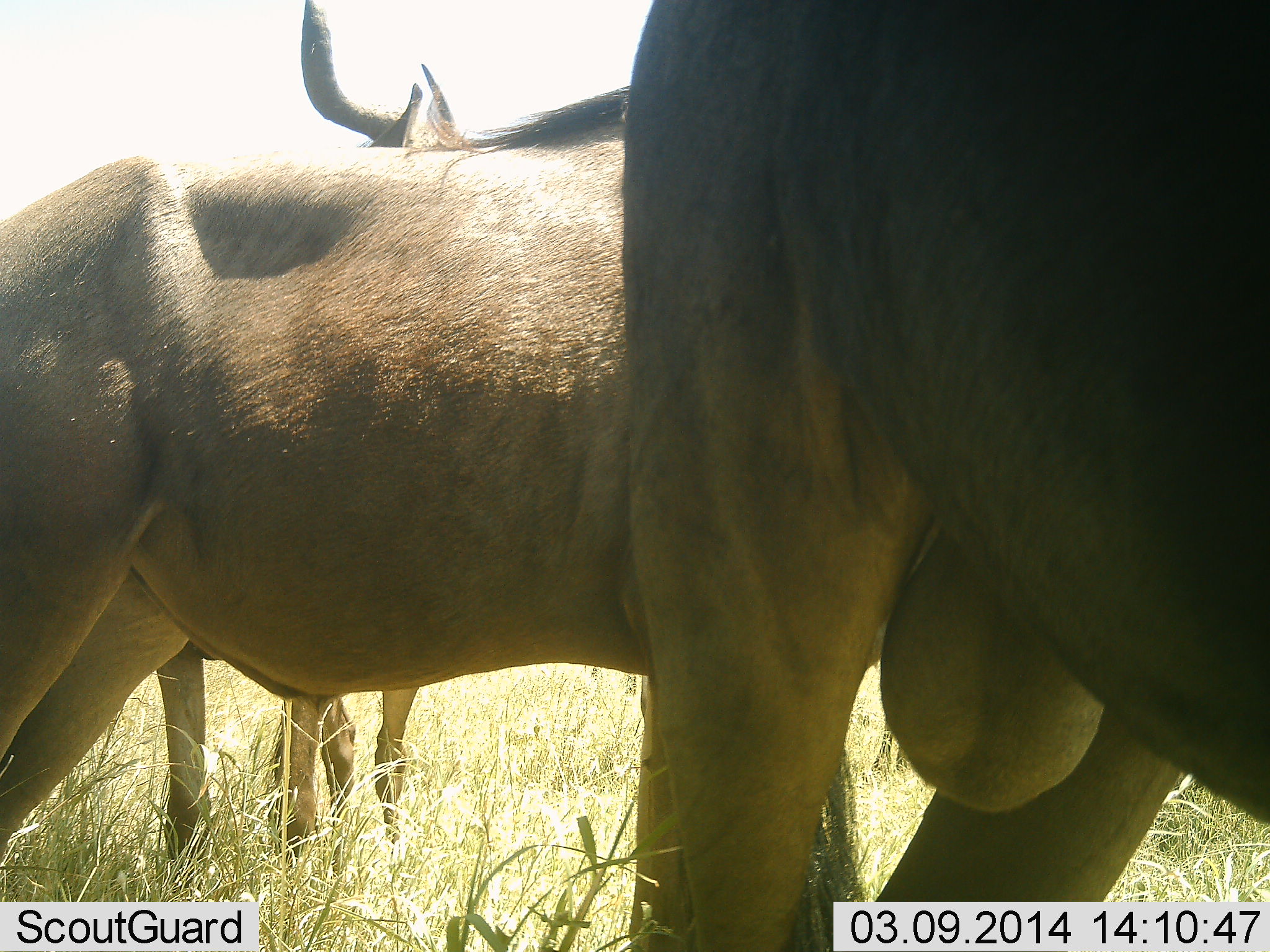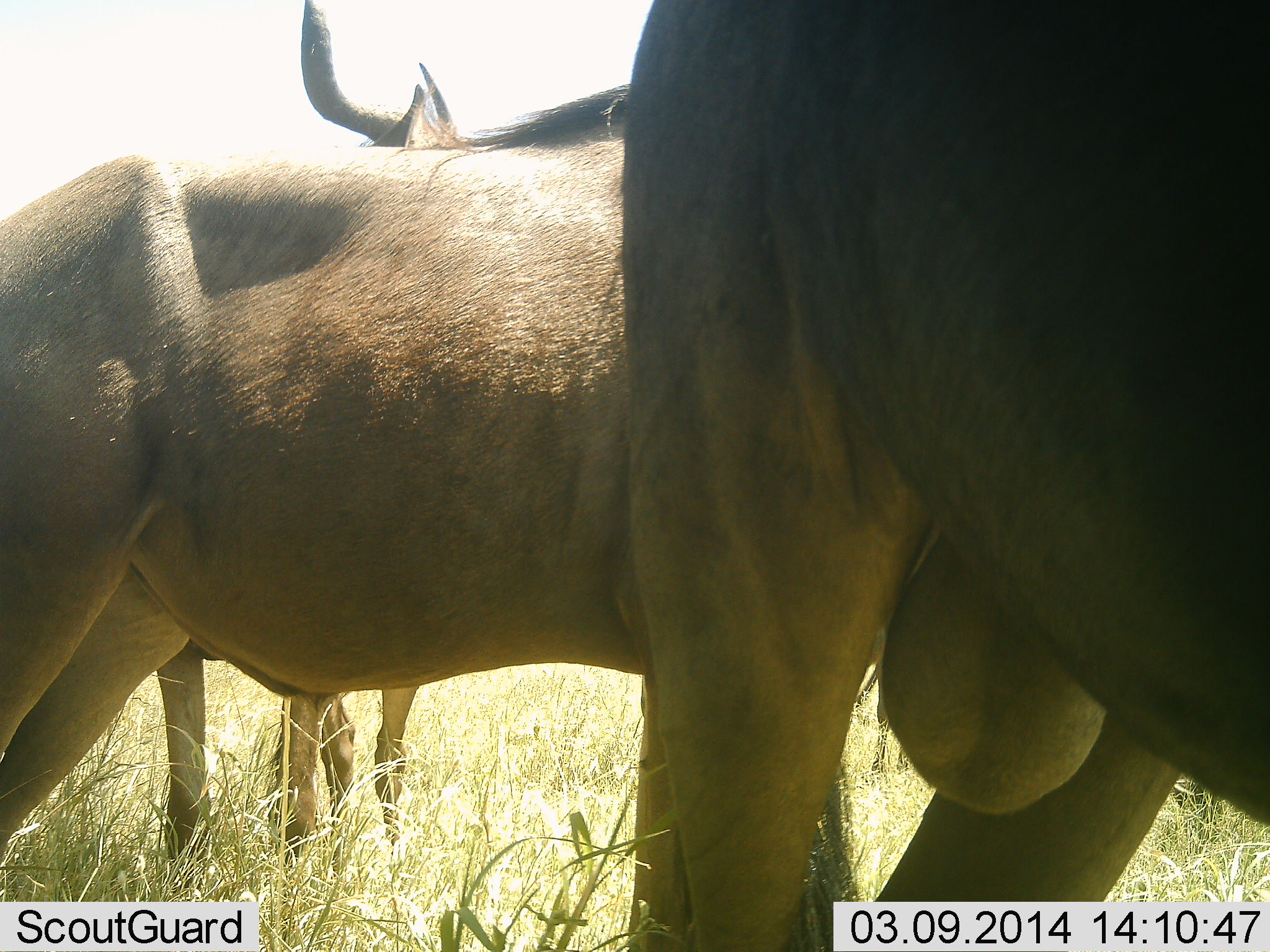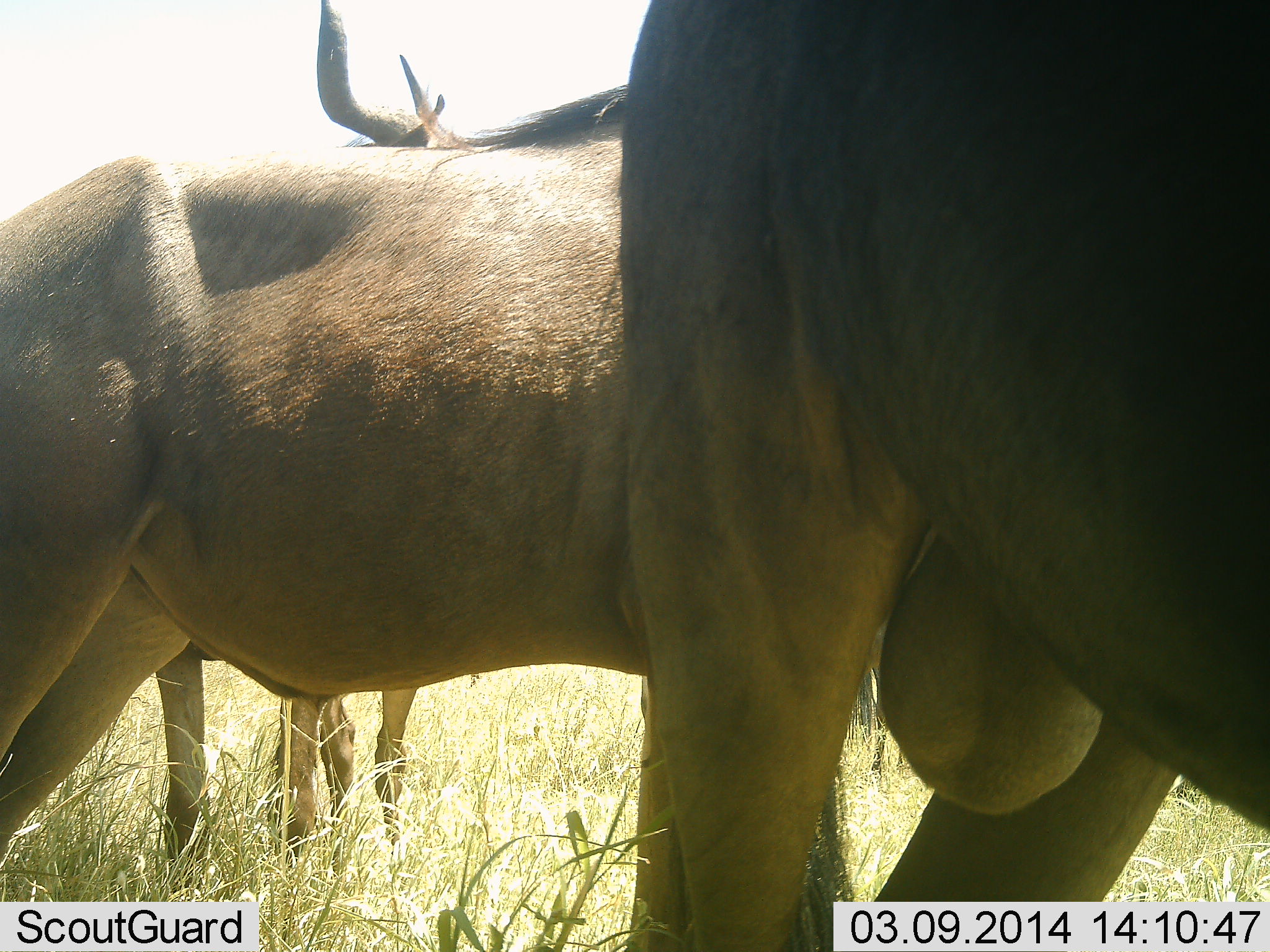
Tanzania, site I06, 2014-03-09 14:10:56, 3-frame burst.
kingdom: Animalia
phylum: Chordata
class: Mammalia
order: Artiodactyla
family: Bovidae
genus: Connochaetes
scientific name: Connochaetes taurinus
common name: blue wildebeest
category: wildebeest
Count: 3.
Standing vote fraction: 98%.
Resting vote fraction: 0%.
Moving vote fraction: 0%.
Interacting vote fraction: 2%.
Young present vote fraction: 0%.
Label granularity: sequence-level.